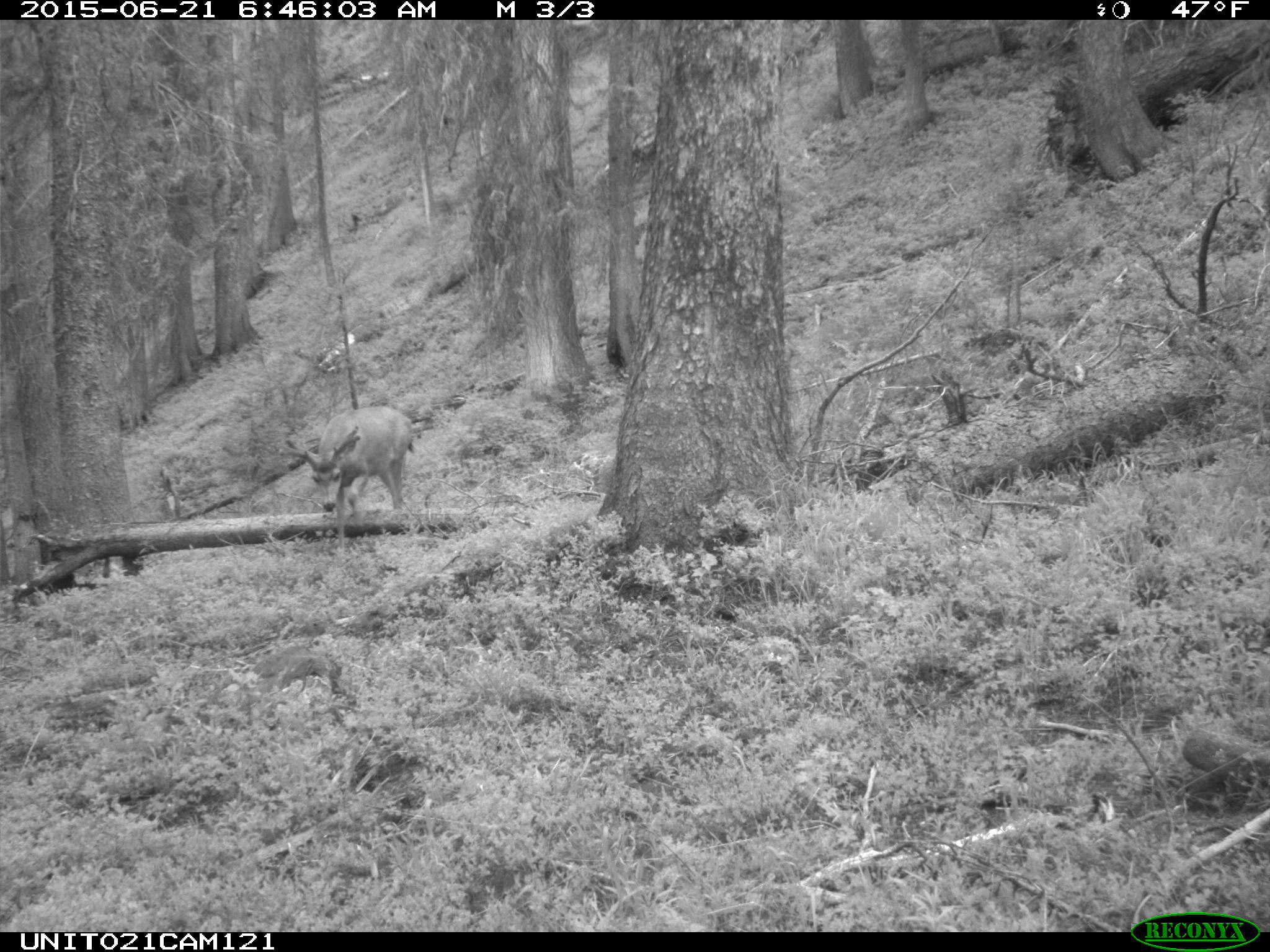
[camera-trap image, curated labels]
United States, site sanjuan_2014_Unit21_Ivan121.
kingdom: Animalia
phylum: Chordata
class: Mammalia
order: Artiodactyla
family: Cervidae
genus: Odocoileus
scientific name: Odocoileus hemionus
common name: mule deer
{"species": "Odocoileus hemionus (mule deer)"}